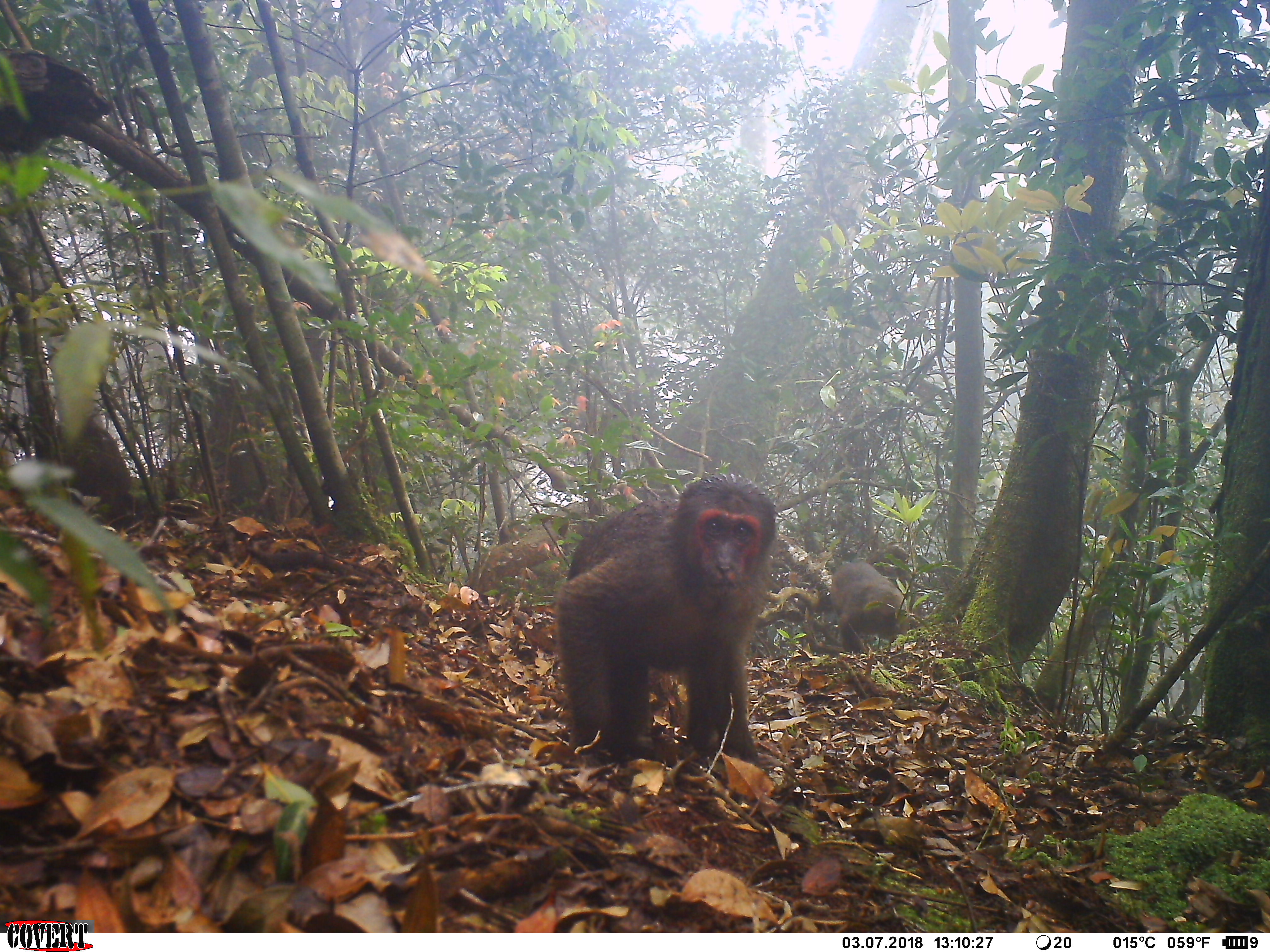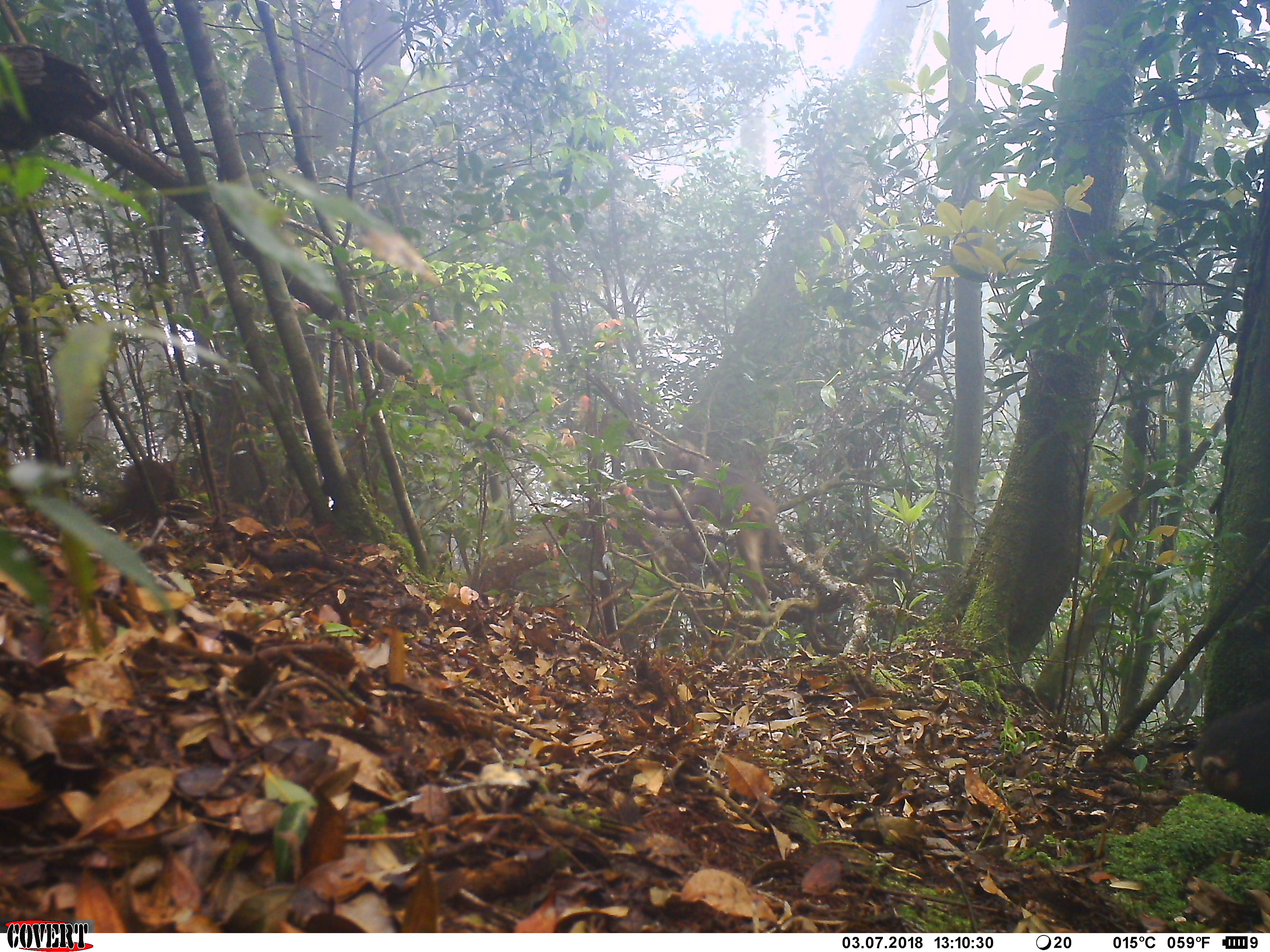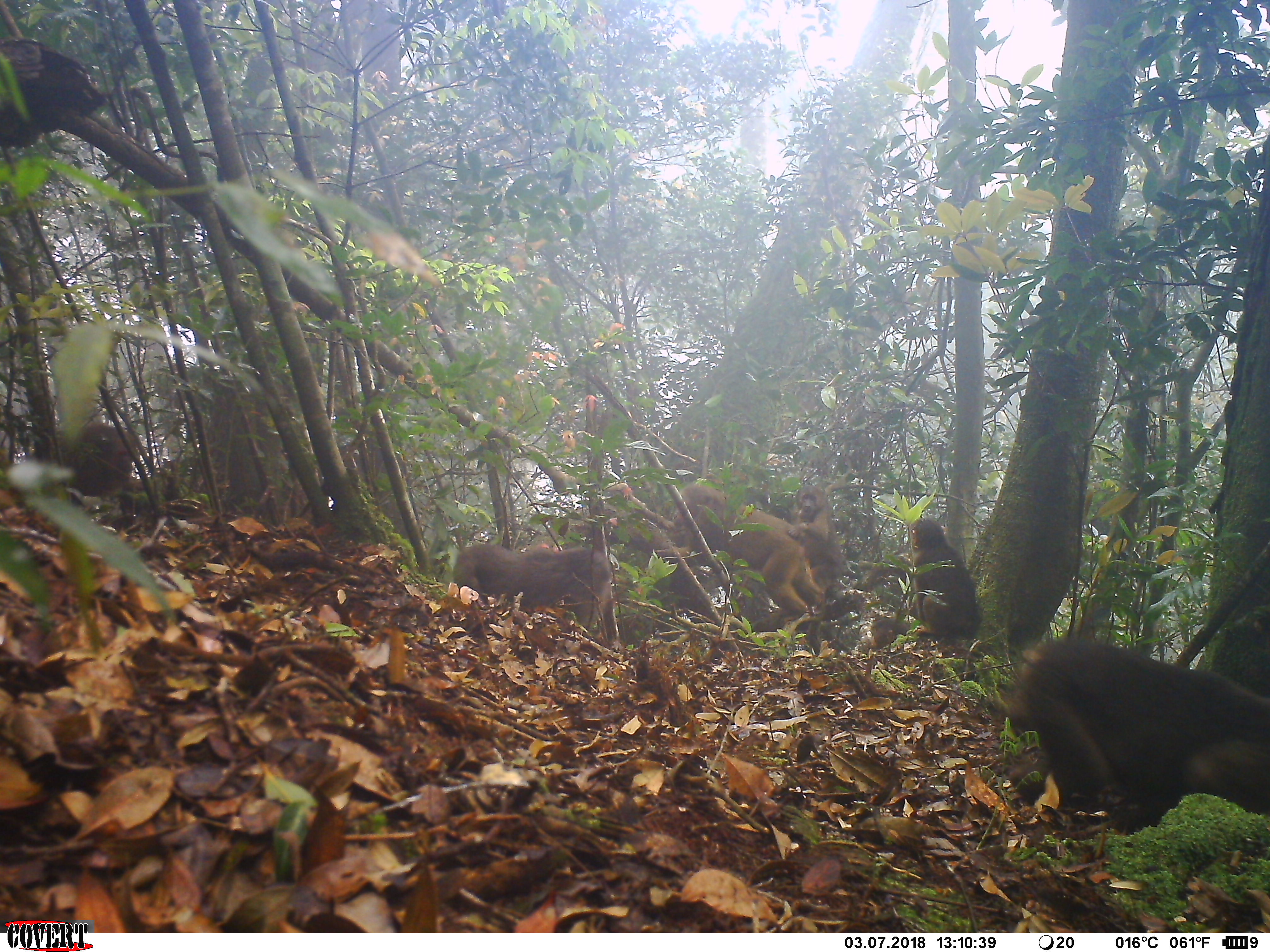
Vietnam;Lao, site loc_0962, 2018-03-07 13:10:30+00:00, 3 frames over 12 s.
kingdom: Animalia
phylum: Chordata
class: Mammalia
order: Primates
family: Cercopithecidae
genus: Macaca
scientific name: Macaca arctoides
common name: stump-tailed macaque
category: stump tailed macaque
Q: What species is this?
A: Stump tailed macaque (stump-tailed macaque) (Macaca arctoides).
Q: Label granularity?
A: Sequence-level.